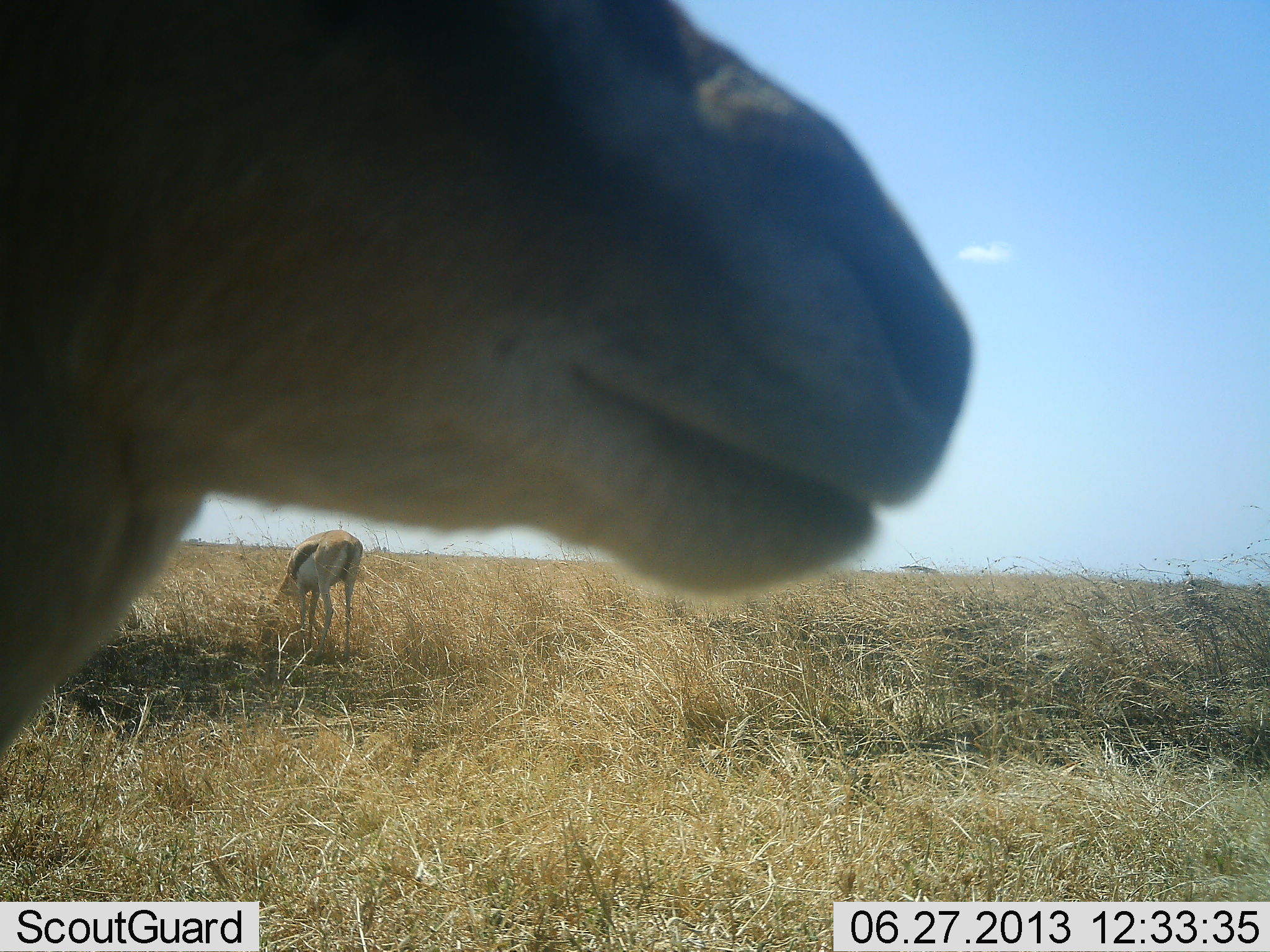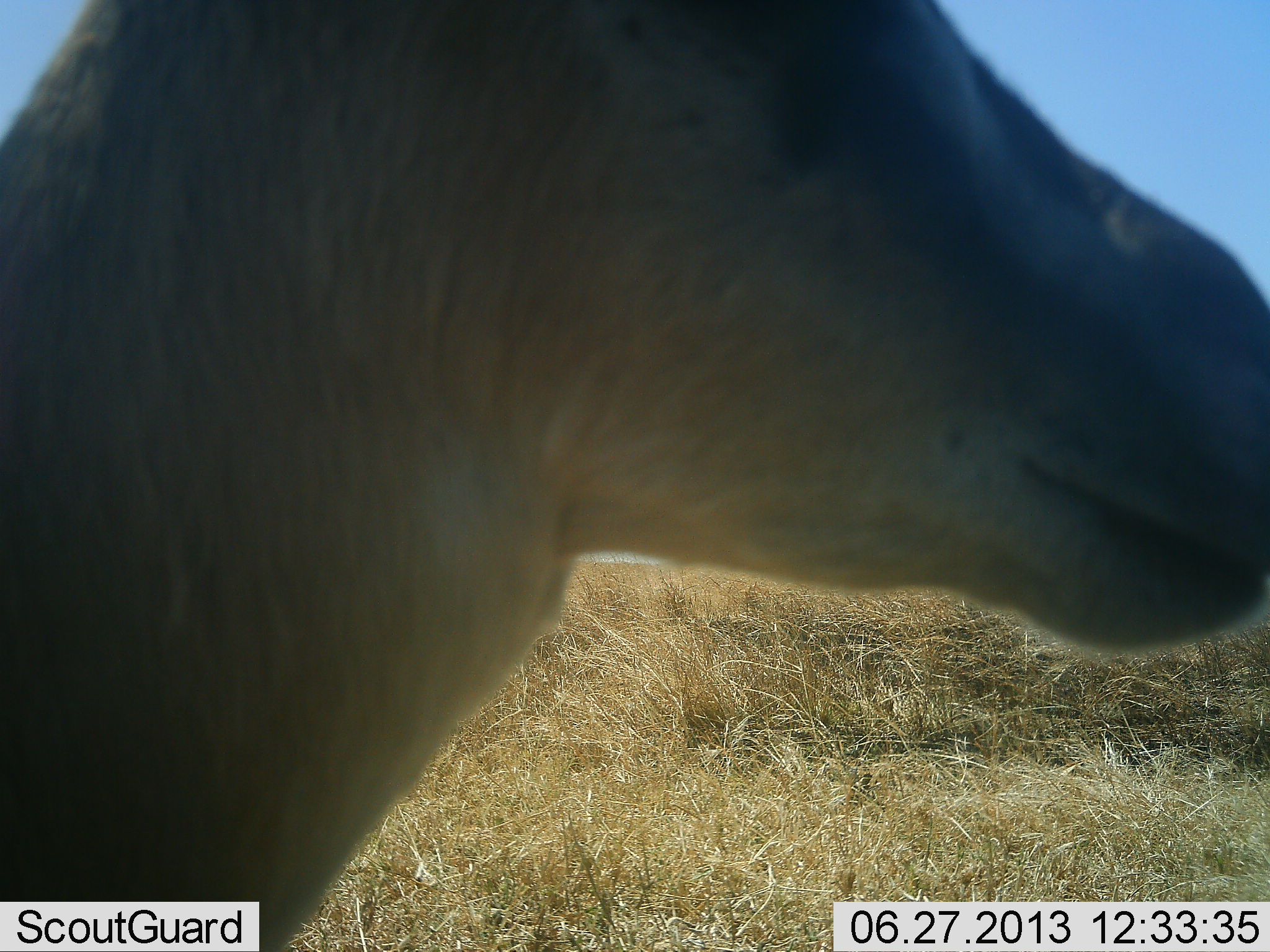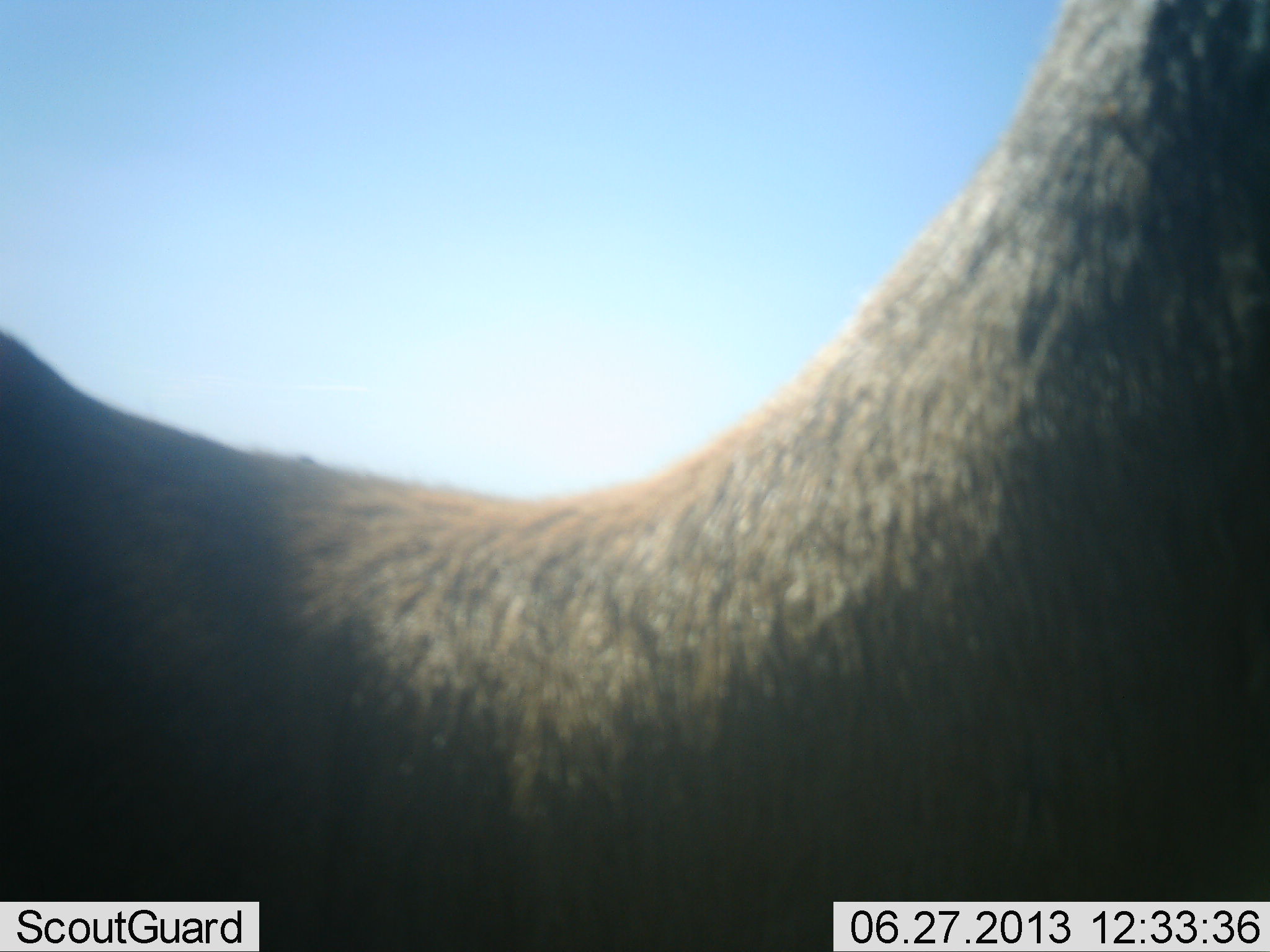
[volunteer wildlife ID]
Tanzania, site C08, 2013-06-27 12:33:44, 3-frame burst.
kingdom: Animalia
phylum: Chordata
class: Mammalia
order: Artiodactyla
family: Bovidae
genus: Eudorcas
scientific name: Eudorcas thomsonii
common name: thomson's gazelle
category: gazellethomsons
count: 2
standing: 50%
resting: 0%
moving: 80%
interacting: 0%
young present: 0%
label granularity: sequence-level